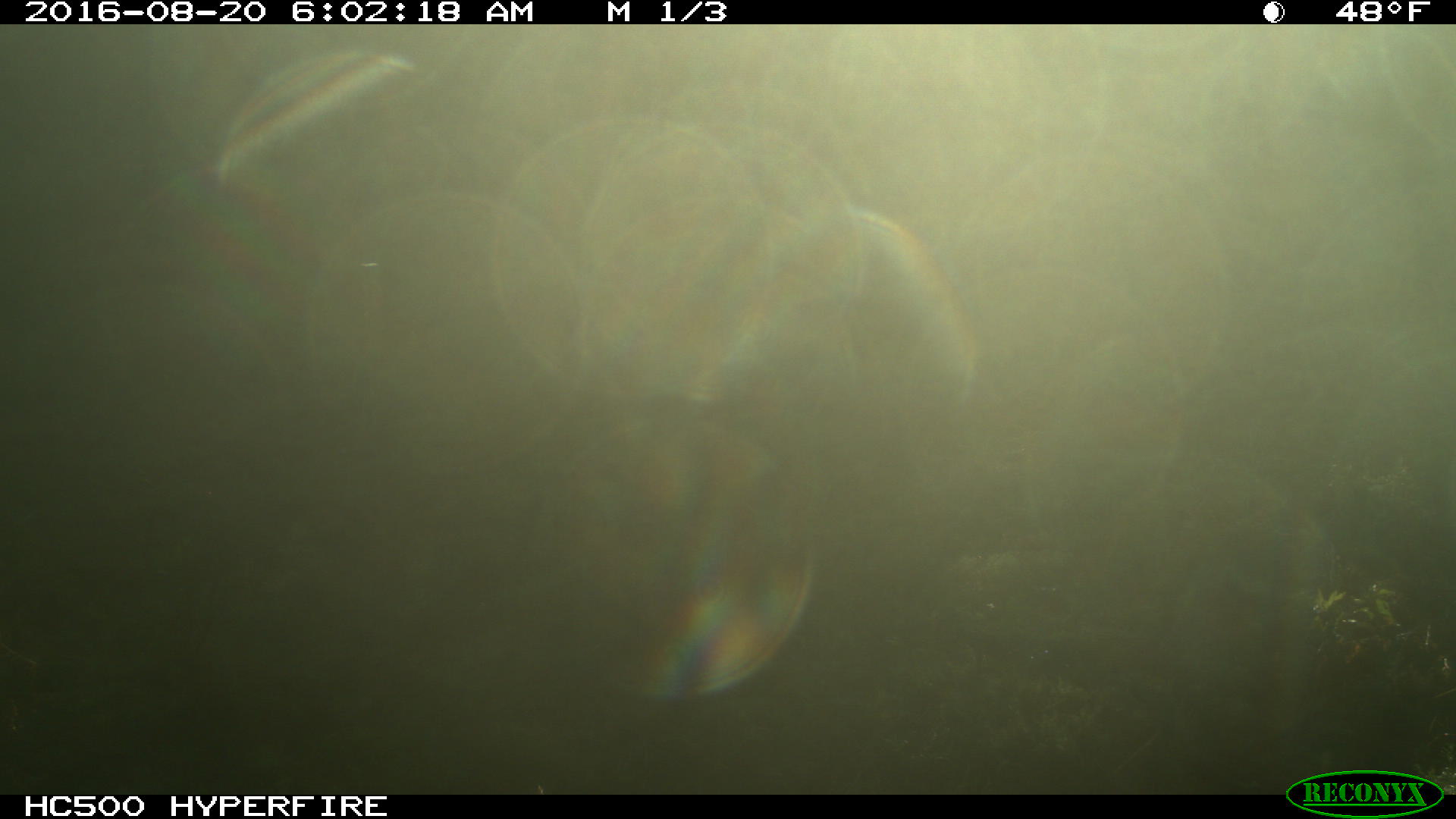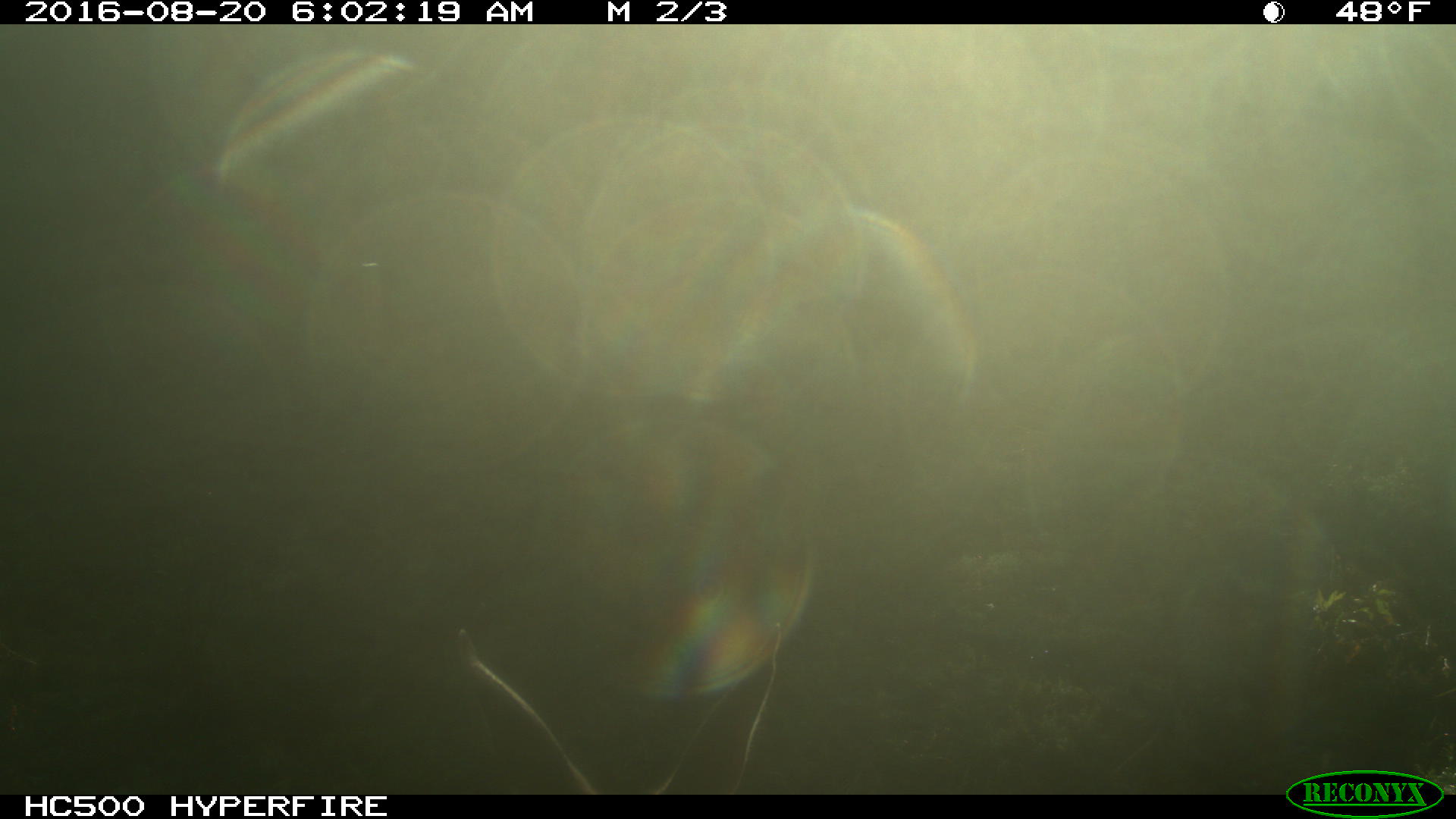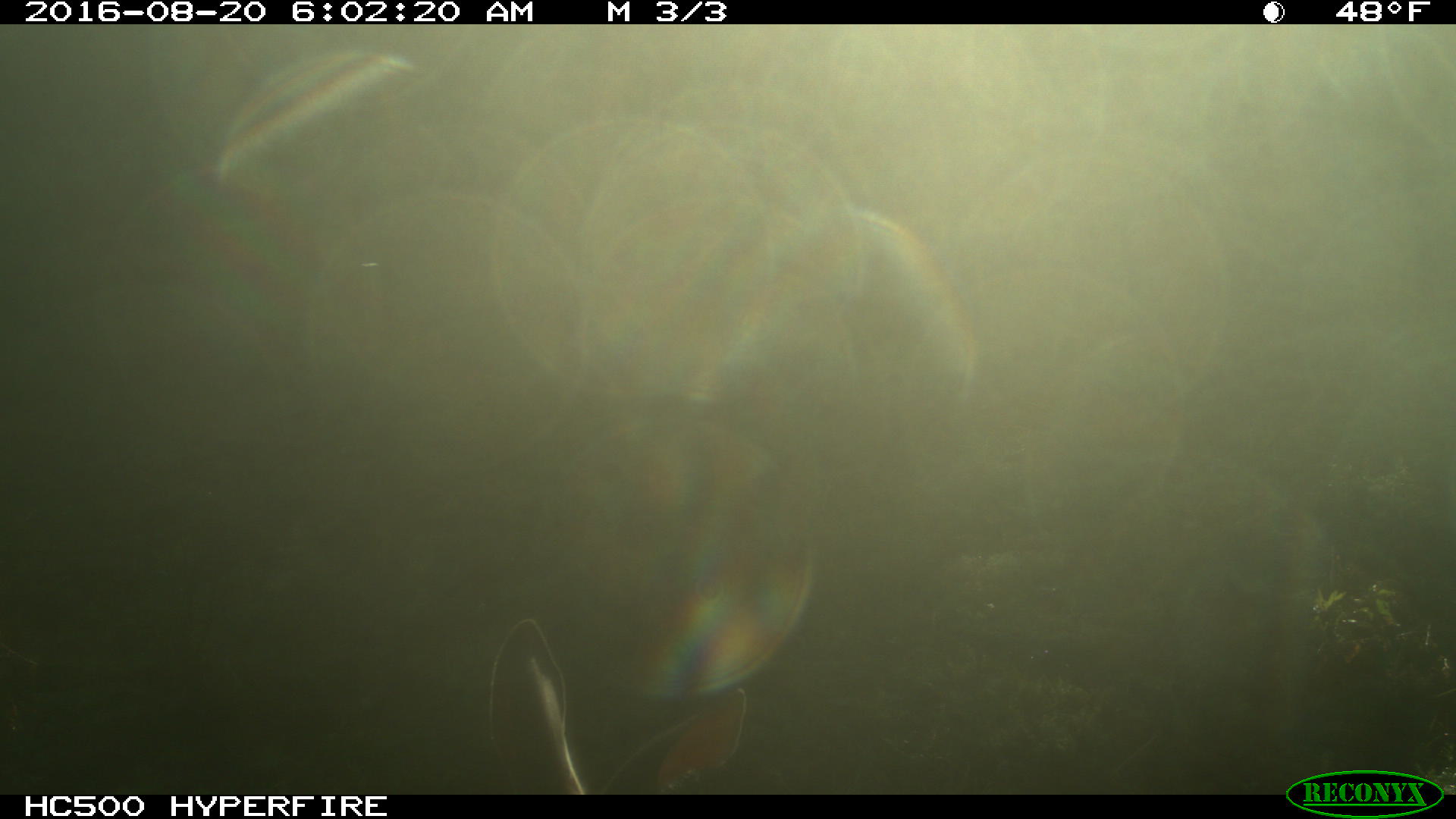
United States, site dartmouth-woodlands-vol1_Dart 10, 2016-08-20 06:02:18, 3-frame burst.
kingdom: Animalia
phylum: Chordata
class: Mammalia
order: Artiodactyla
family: Cervidae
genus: Odocoileus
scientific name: Odocoileus virginianus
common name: white-tailed deer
White-tailed deer (Odocoileus virginianus).